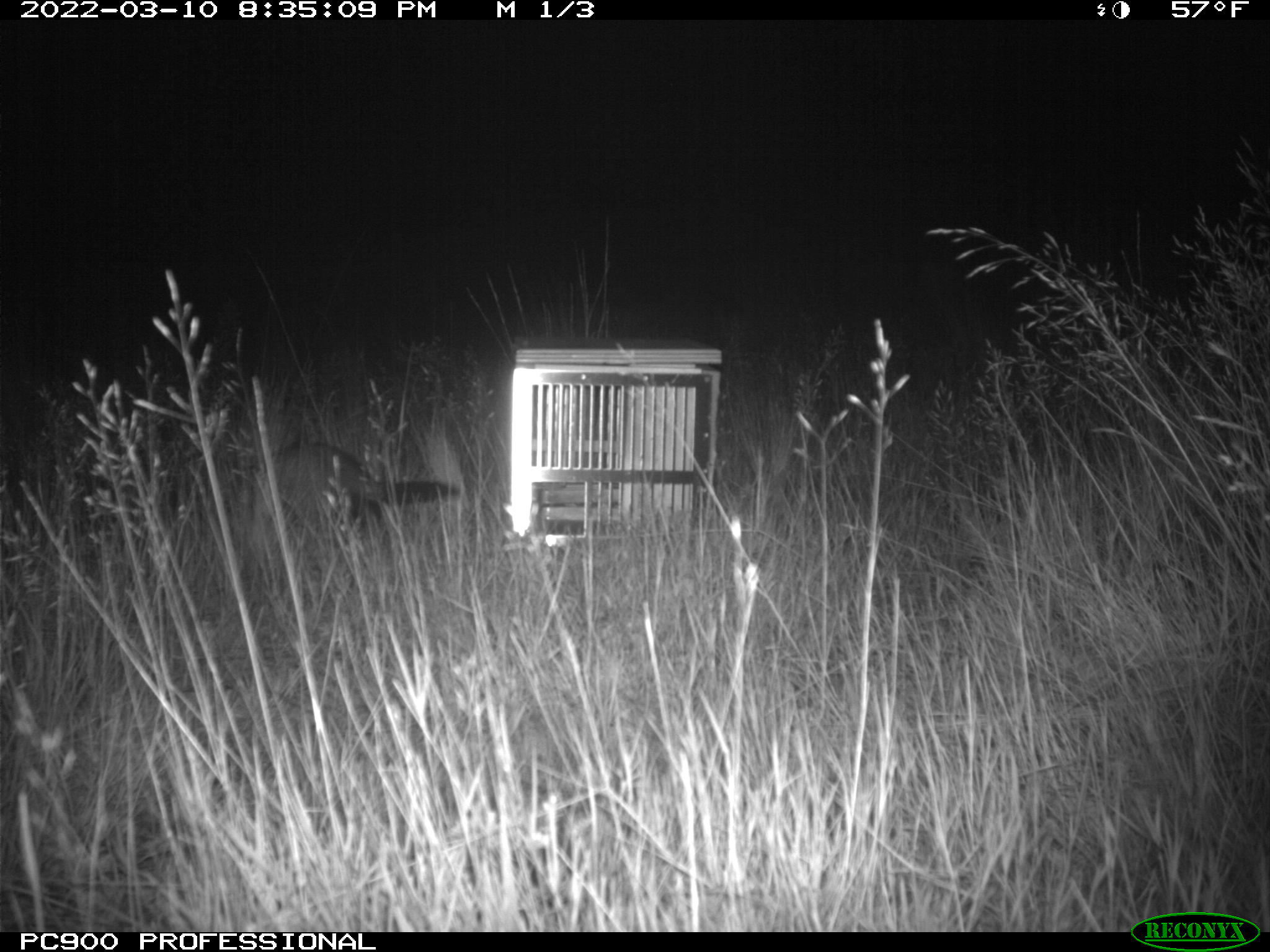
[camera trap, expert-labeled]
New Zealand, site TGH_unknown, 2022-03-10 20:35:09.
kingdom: Animalia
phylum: Chordata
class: Mammalia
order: Carnivora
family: Mustelidae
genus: Mustela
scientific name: Mustela furo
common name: ferret